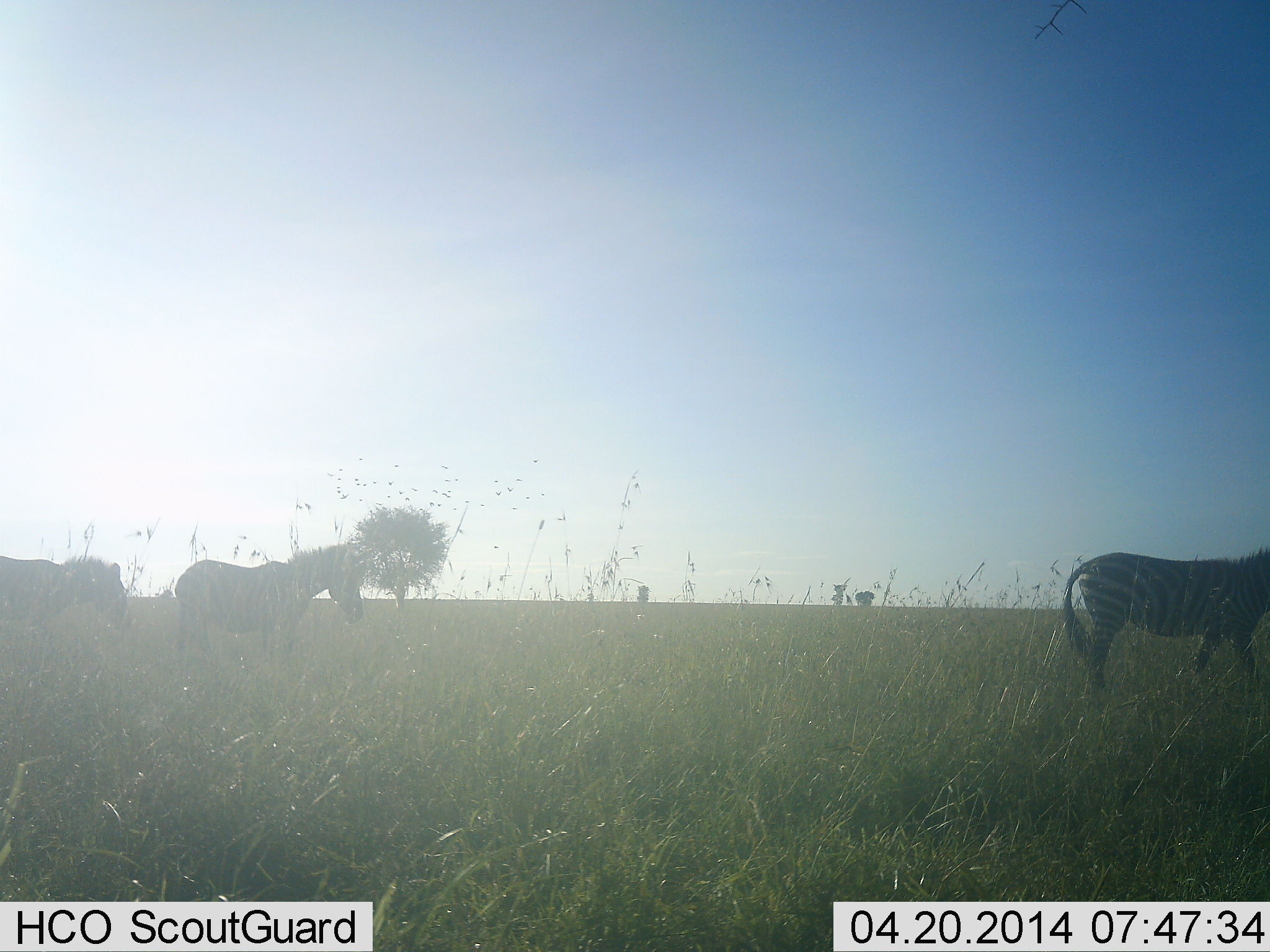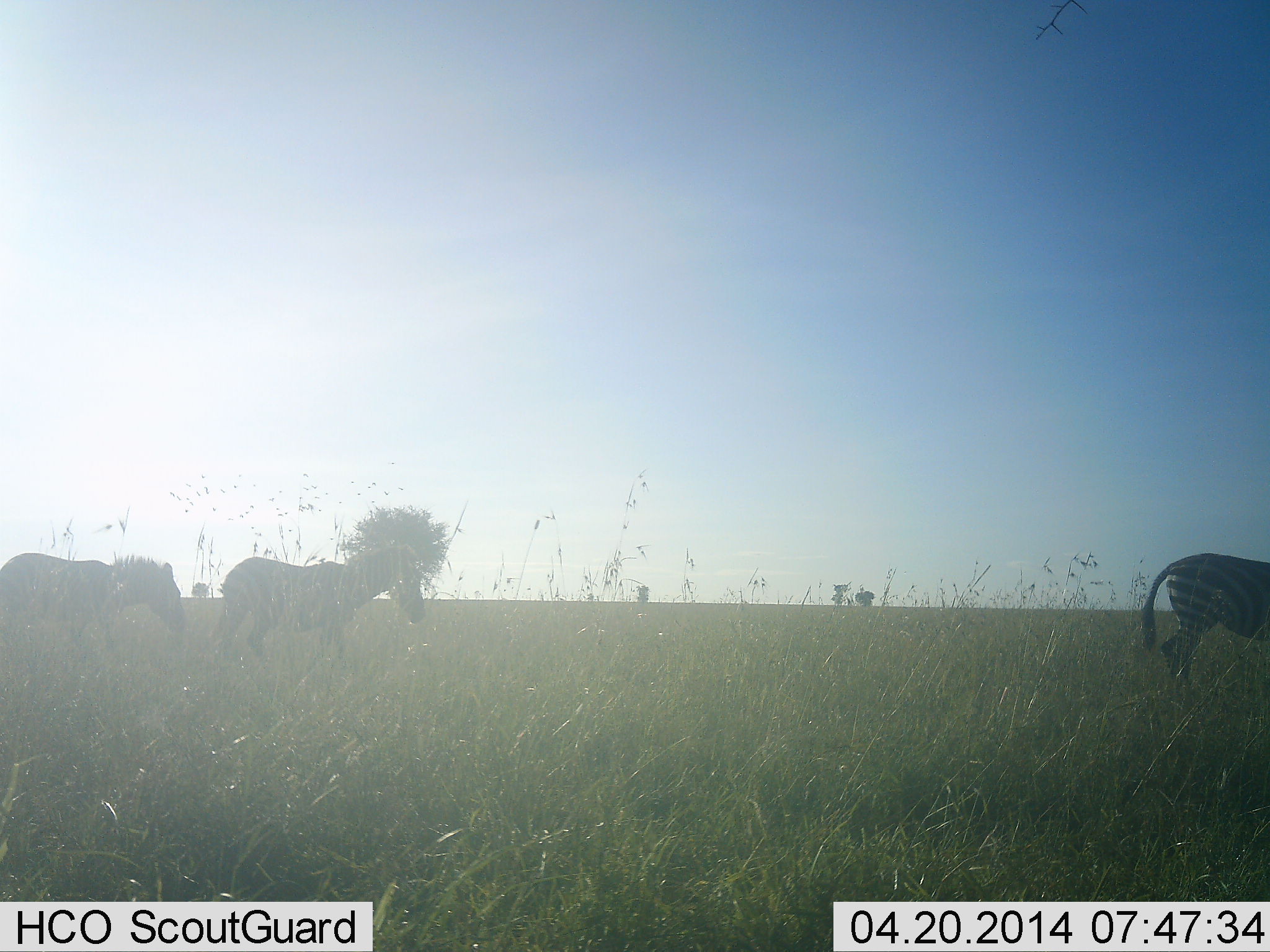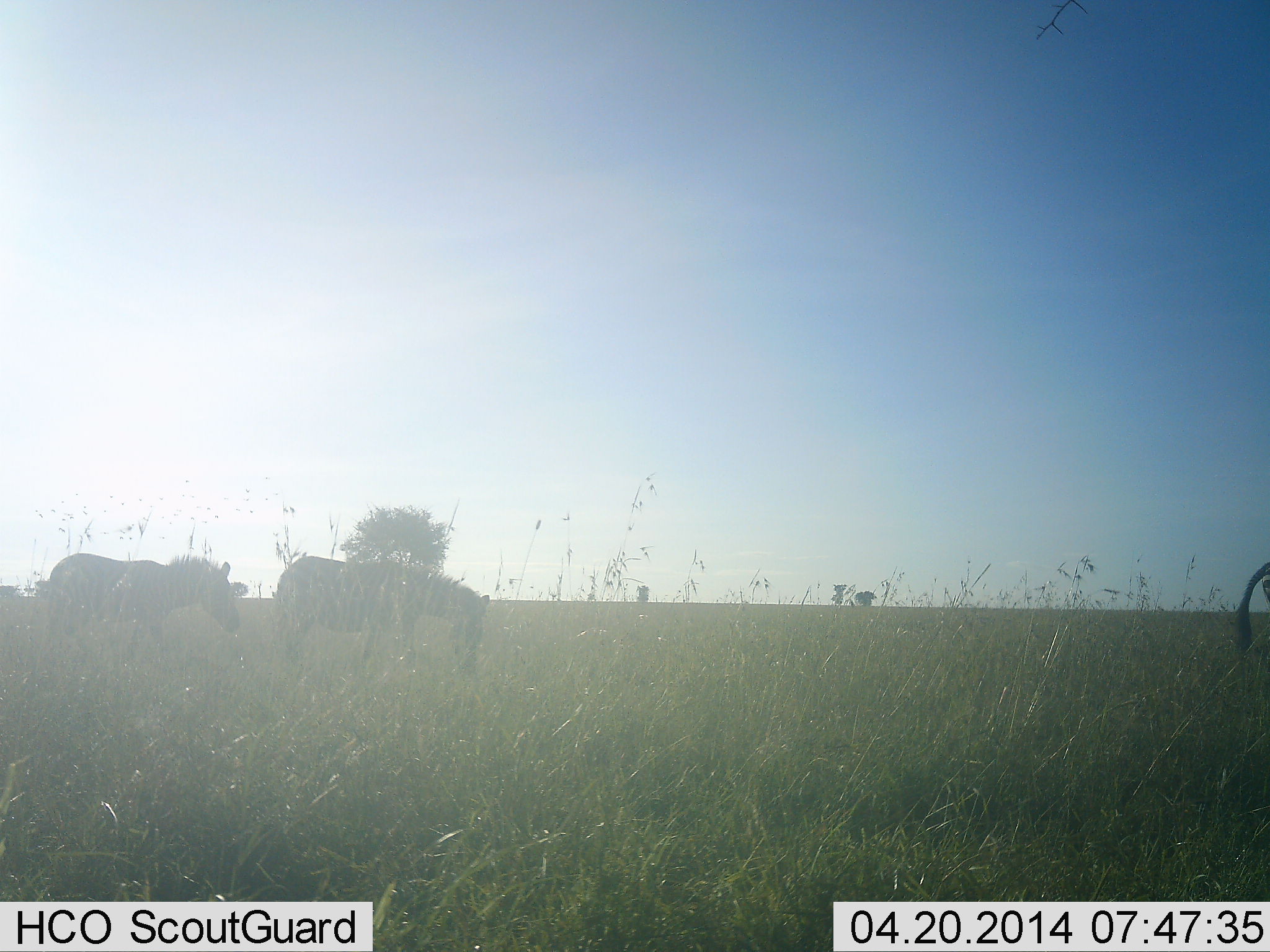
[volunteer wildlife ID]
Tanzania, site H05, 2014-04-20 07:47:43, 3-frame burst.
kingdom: Animalia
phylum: Chordata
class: Mammalia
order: Perissodactyla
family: Equidae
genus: Equus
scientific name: Equus quagga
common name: plains zebra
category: zebra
Zebra (plains zebra) (Equus quagga), count 3. Behavior (volunteer vote fractions): standing 10%, resting 0%, moving 90%, interacting 0%. Young present (vote fraction): 0%. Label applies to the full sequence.